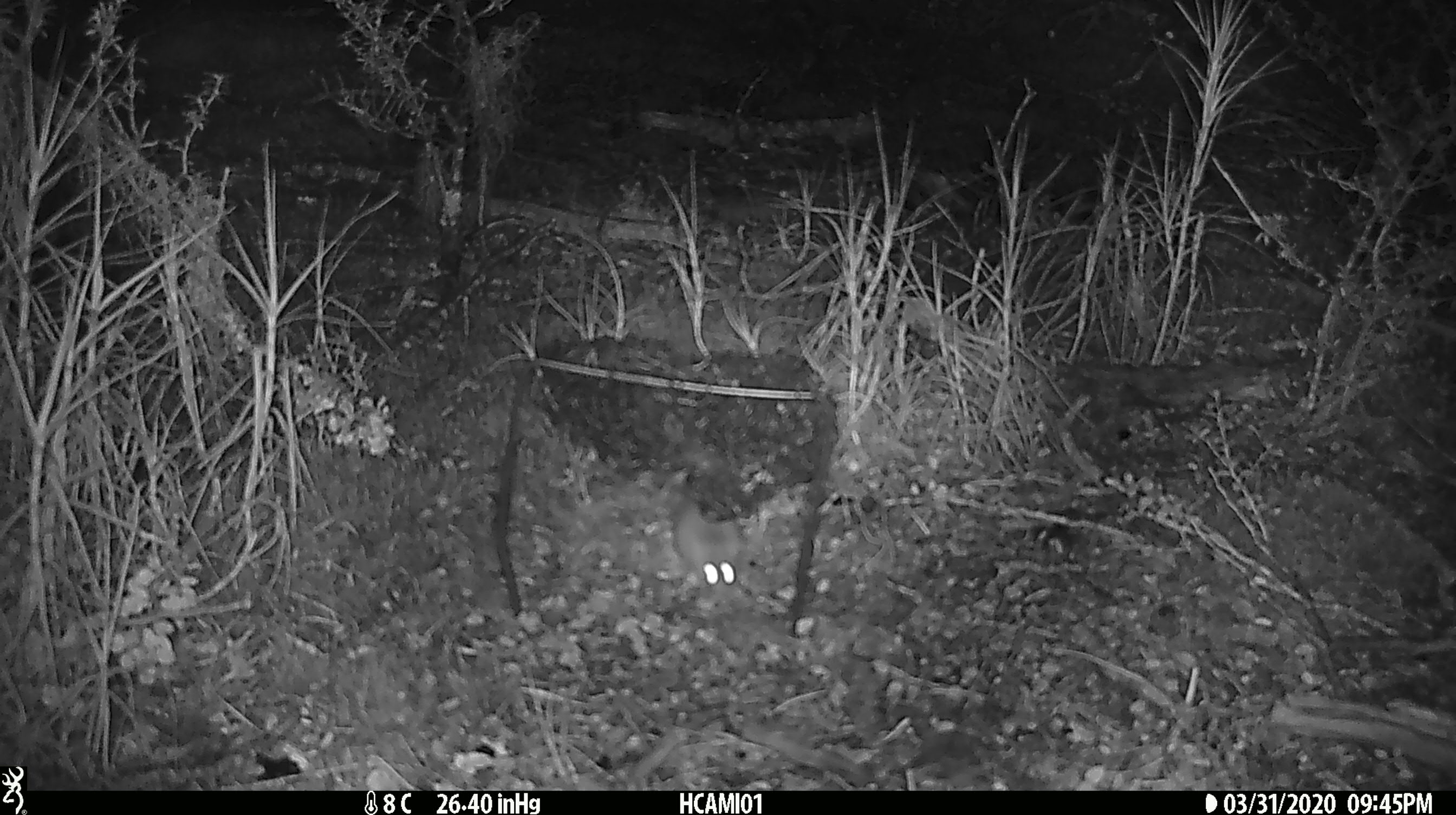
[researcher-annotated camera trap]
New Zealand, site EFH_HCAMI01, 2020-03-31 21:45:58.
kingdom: Animalia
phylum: Chordata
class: Mammalia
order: Rodentia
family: Muridae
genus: Mus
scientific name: Mus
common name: mouse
Mouse (Mus).